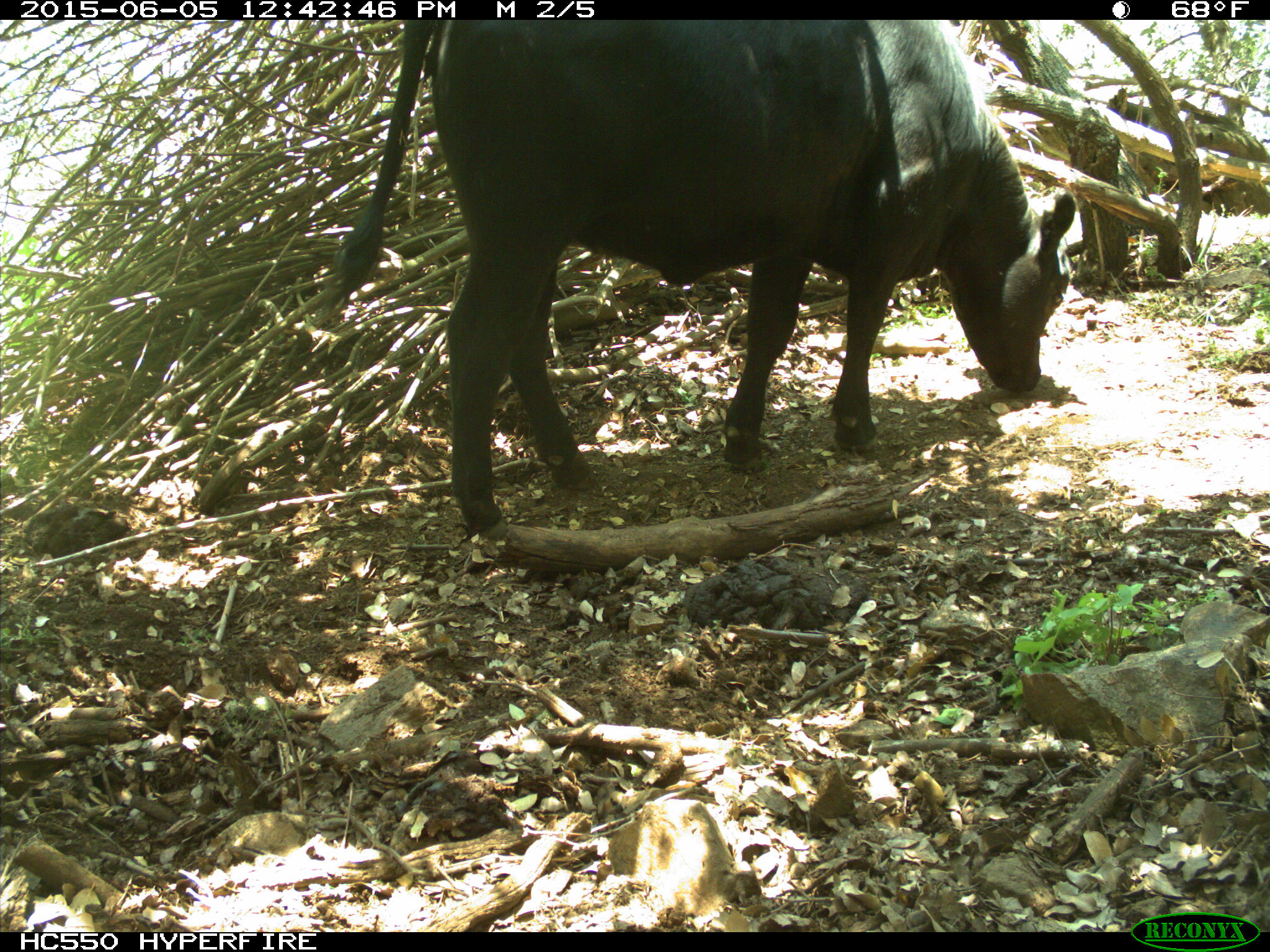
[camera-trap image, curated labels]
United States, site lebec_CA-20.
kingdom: Animalia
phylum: Chordata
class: Mammalia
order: Artiodactyla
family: Bovidae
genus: Bos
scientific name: Bos taurus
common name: domestic cow